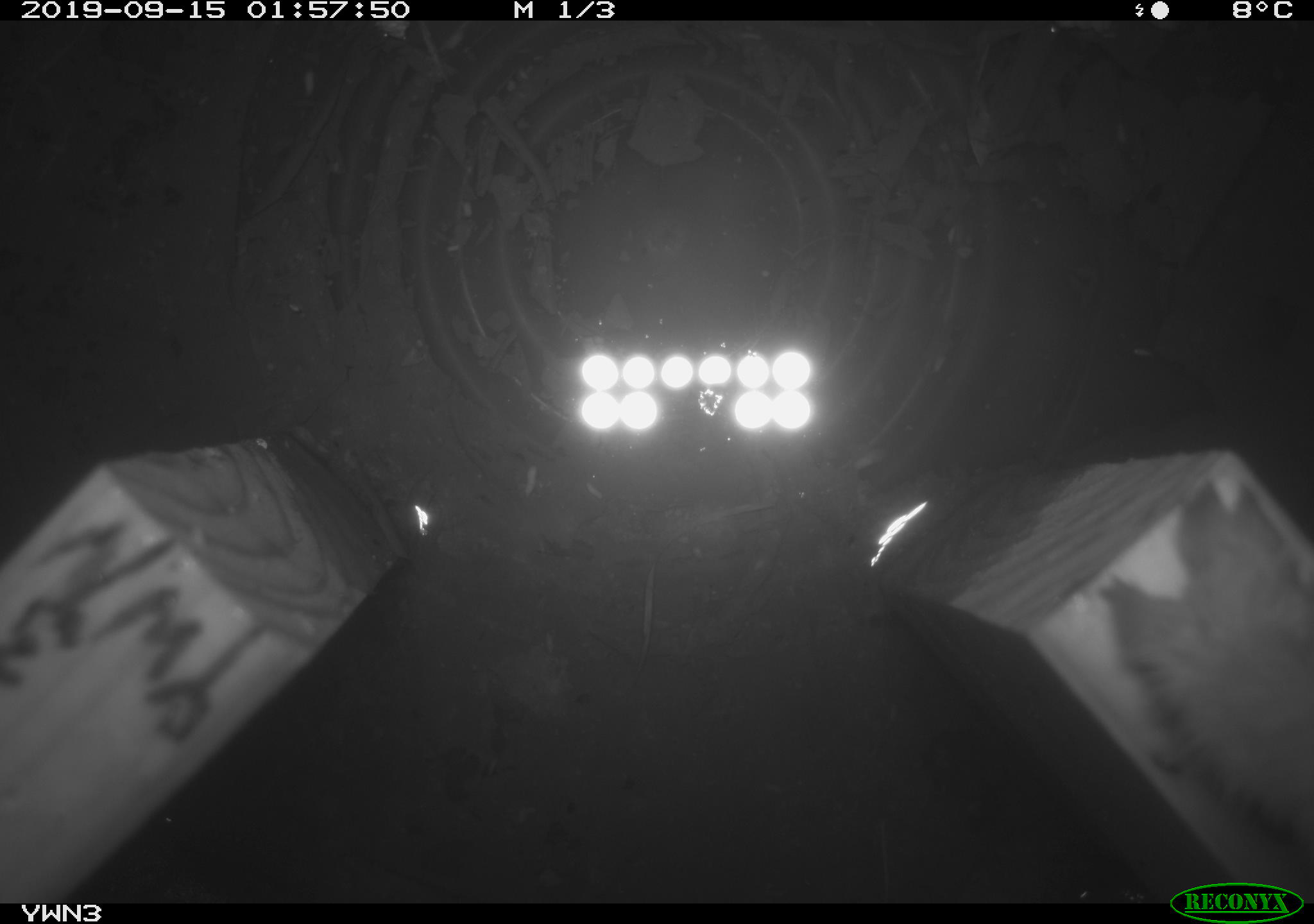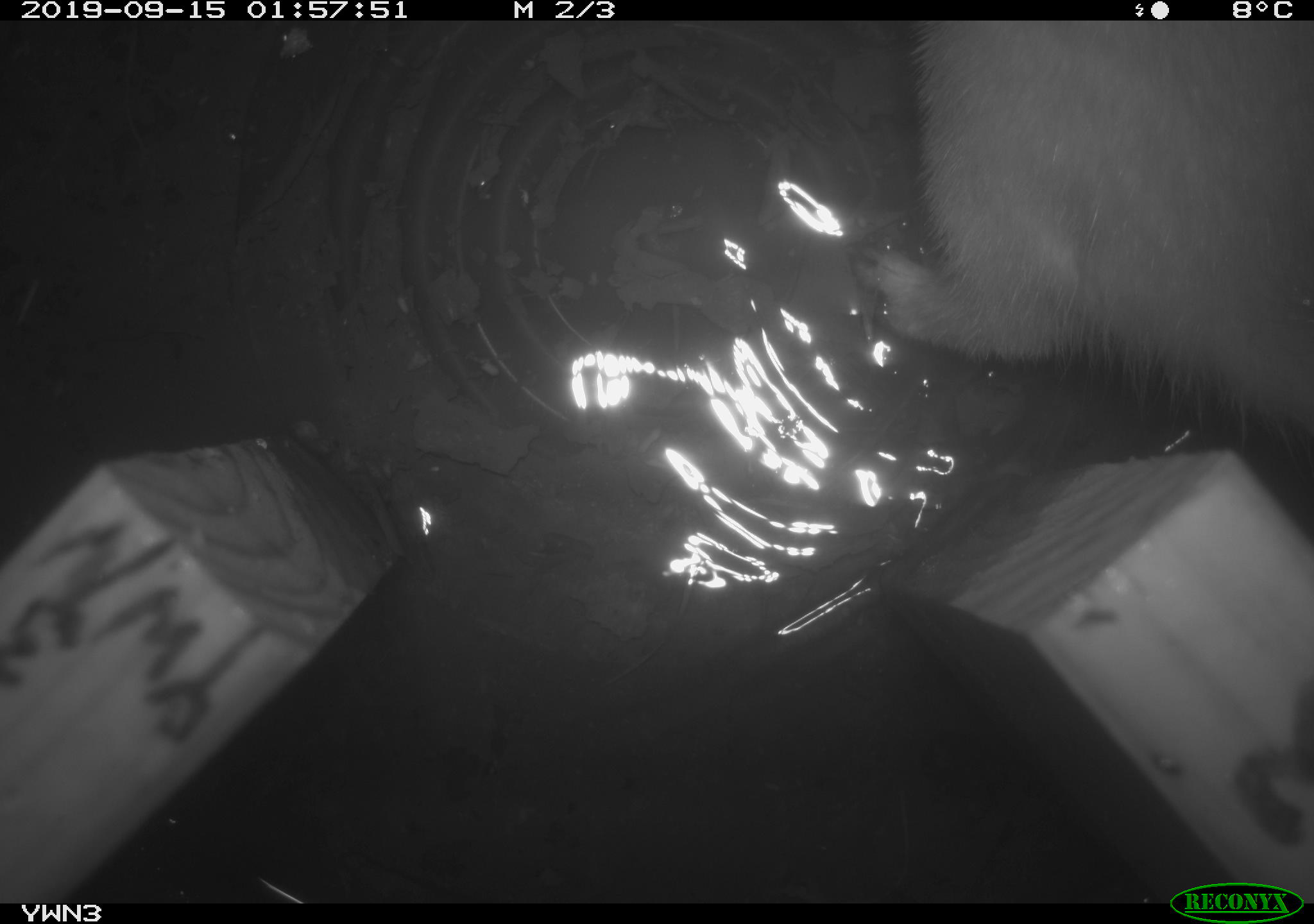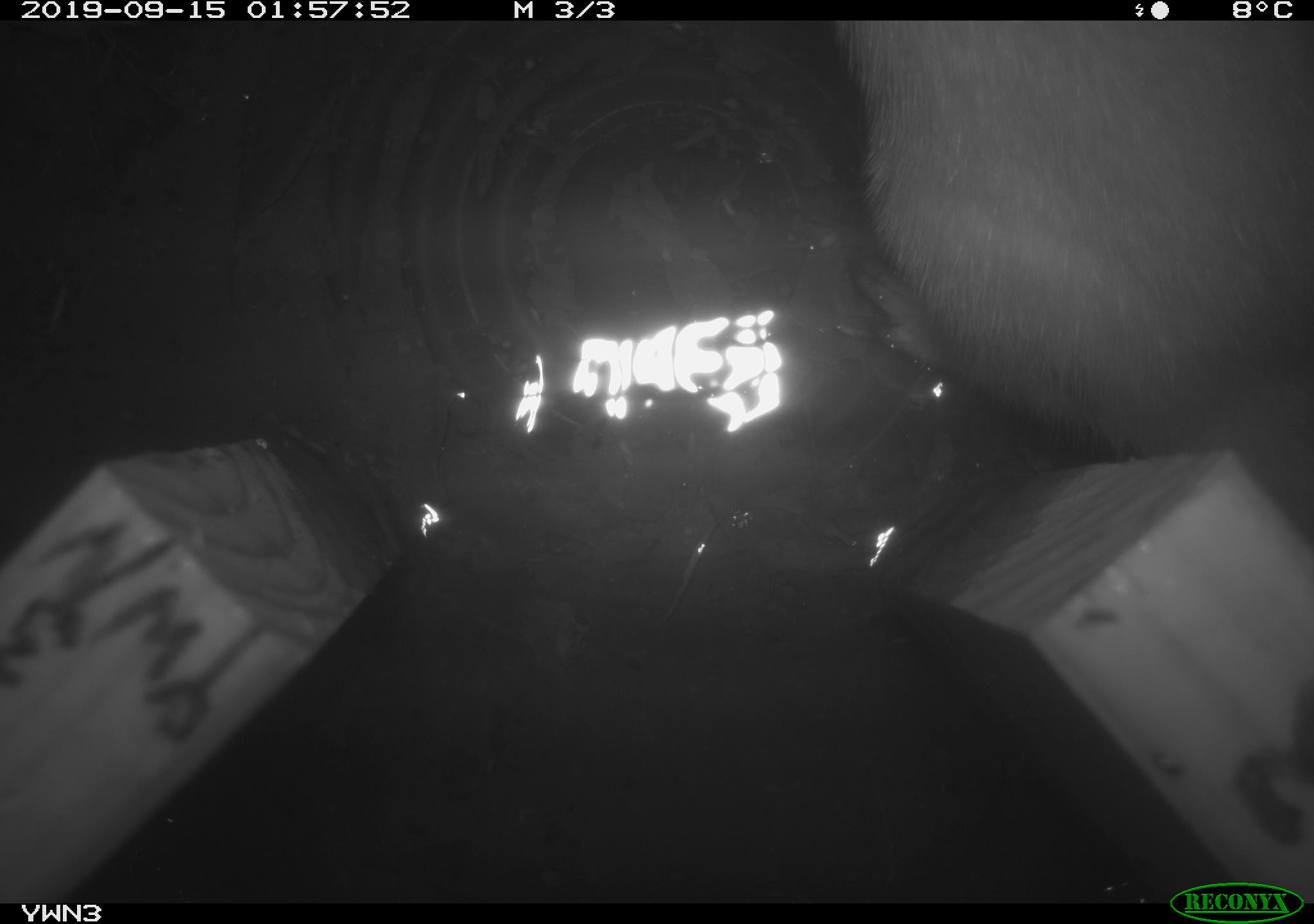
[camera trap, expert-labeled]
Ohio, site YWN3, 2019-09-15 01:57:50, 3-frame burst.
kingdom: Animalia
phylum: Chordata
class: Mammalia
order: Carnivora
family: Mustelidae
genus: Neogale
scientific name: Neogale frenata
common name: long-tailed weasel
Long-tailed weasel (Neogale frenata).